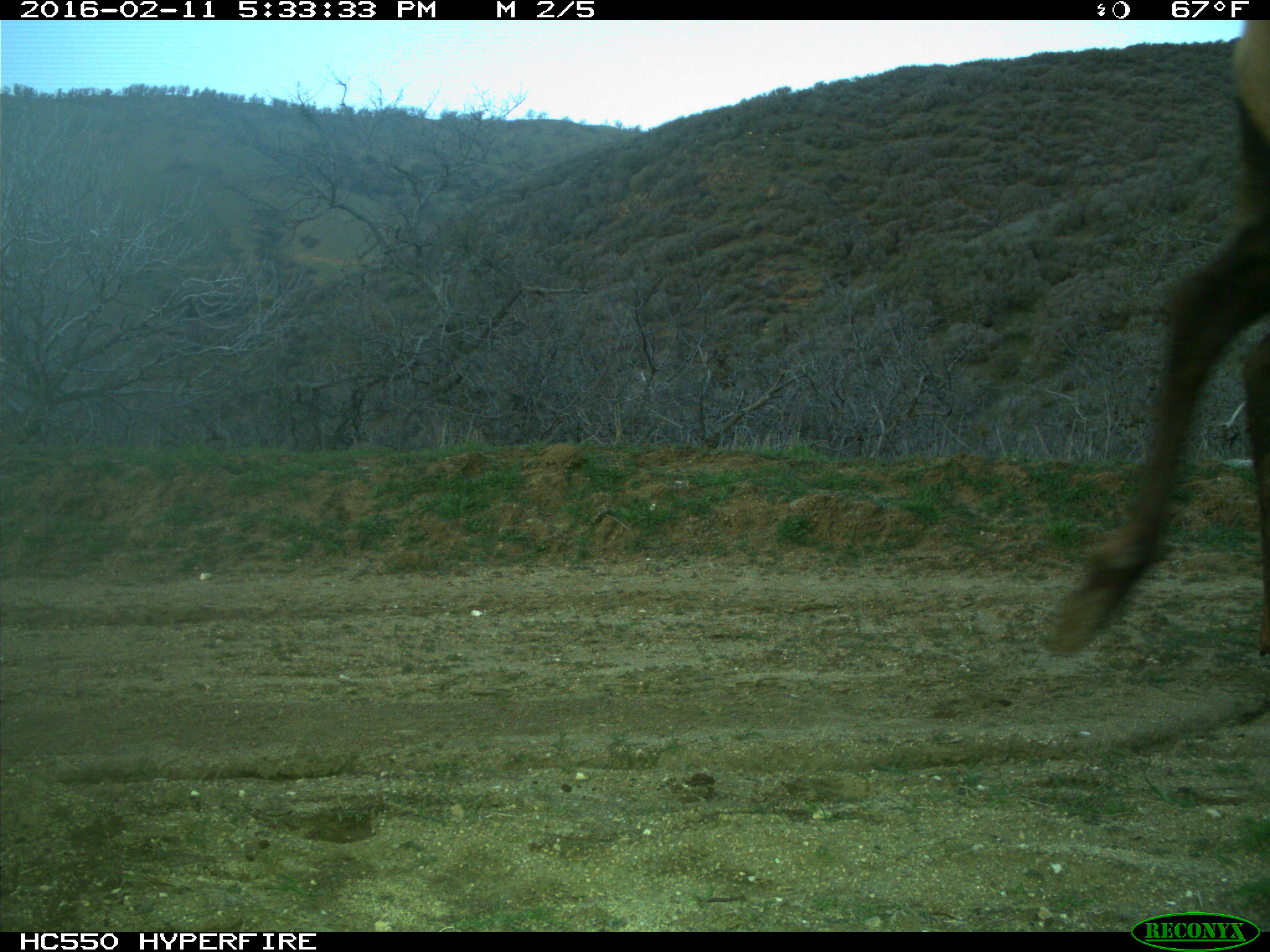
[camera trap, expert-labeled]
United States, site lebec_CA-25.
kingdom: Animalia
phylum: Chordata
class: Mammalia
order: Artiodactyla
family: Cervidae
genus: Cervus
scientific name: Cervus canadensis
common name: elk